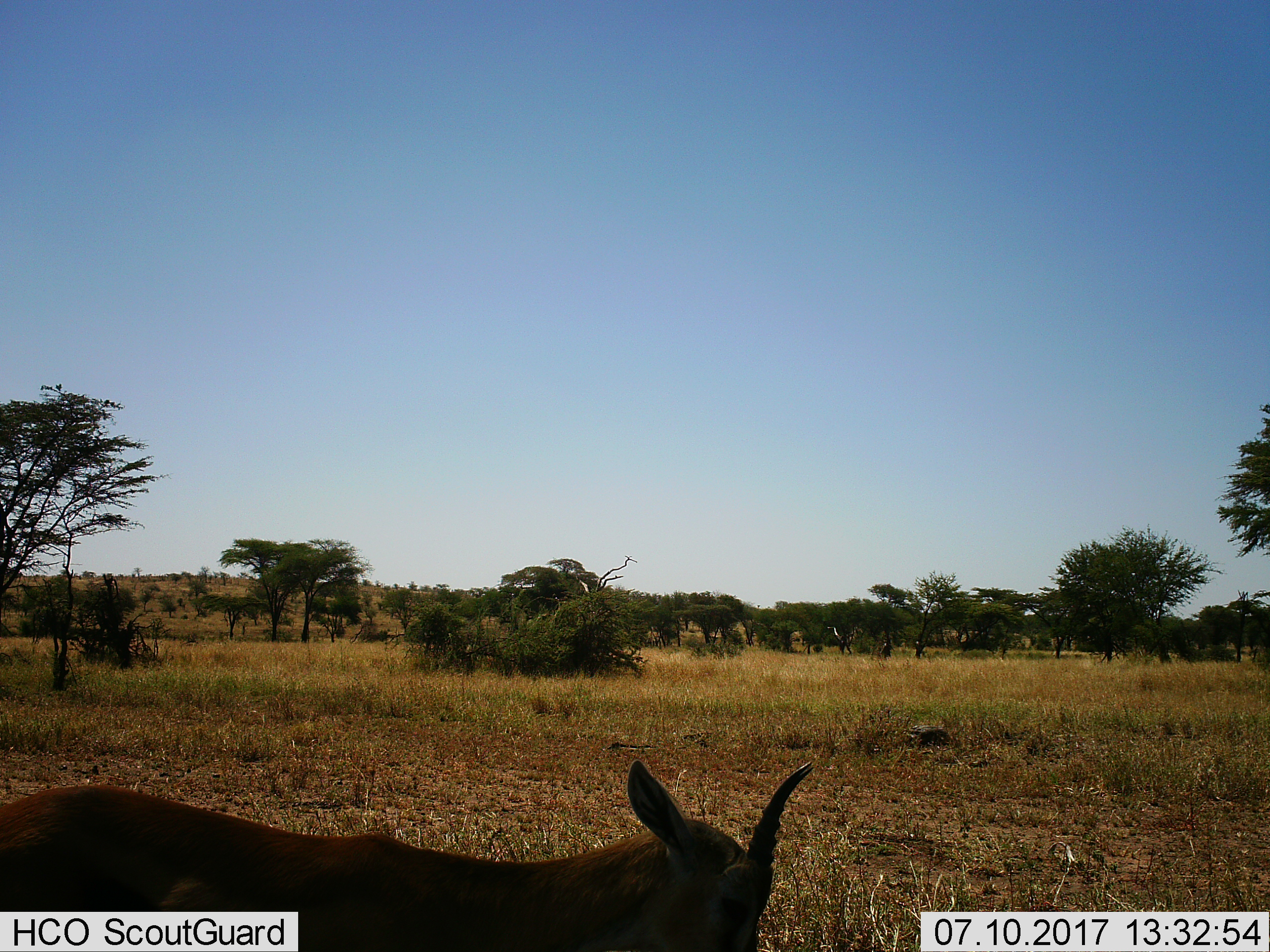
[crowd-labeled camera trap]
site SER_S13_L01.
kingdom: Animalia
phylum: Chordata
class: Mammalia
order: Artiodactyla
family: Bovidae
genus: Eudorcas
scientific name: Eudorcas thomsonii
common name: thomson's gazelle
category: gazellethomsons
Gazellethomsons (thomson's gazelle) (Eudorcas thomsonii), count 1. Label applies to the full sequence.